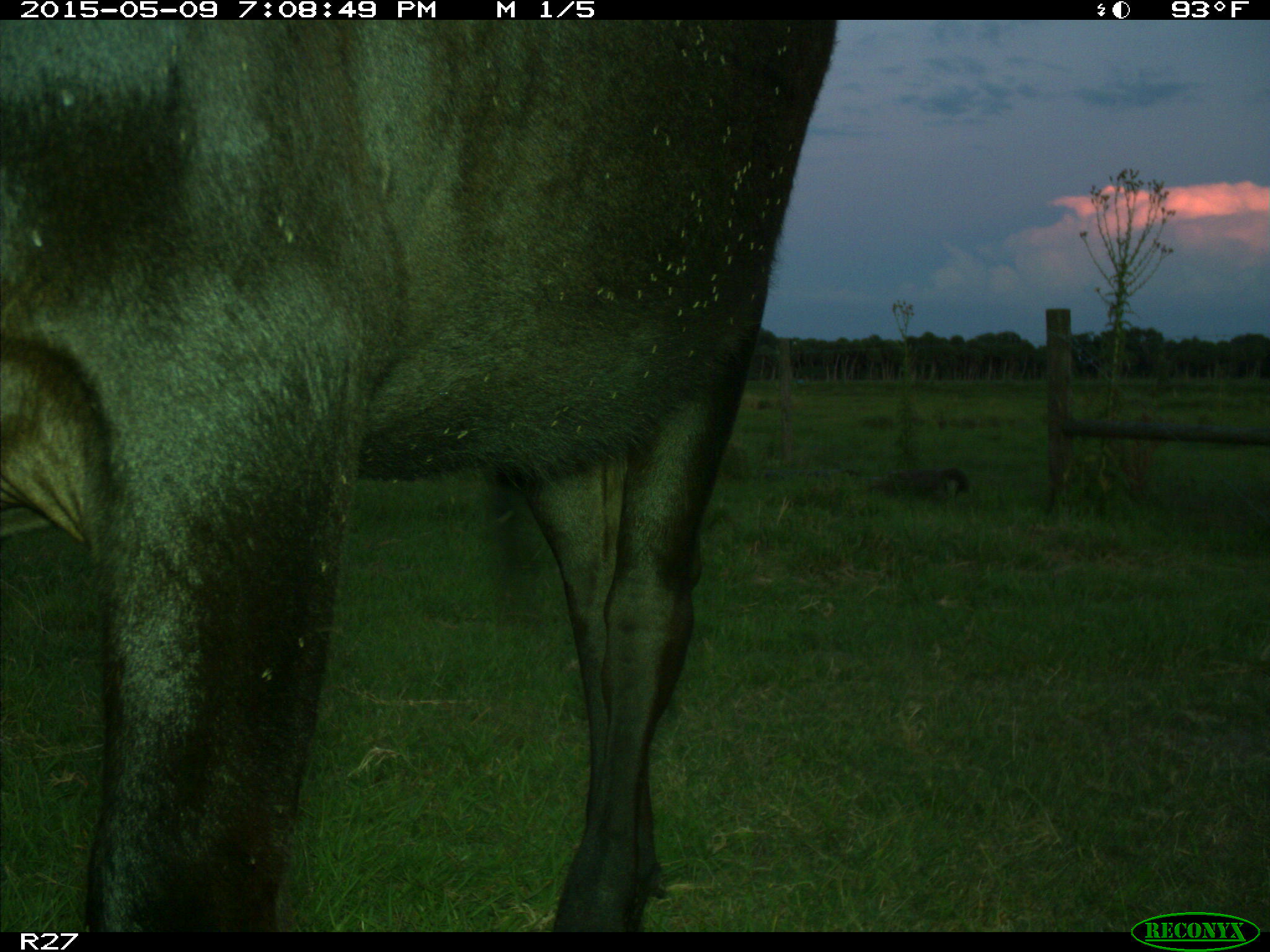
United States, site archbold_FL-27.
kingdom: Animalia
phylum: Chordata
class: Mammalia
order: Artiodactyla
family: Bovidae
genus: Bos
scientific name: Bos taurus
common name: domestic cow